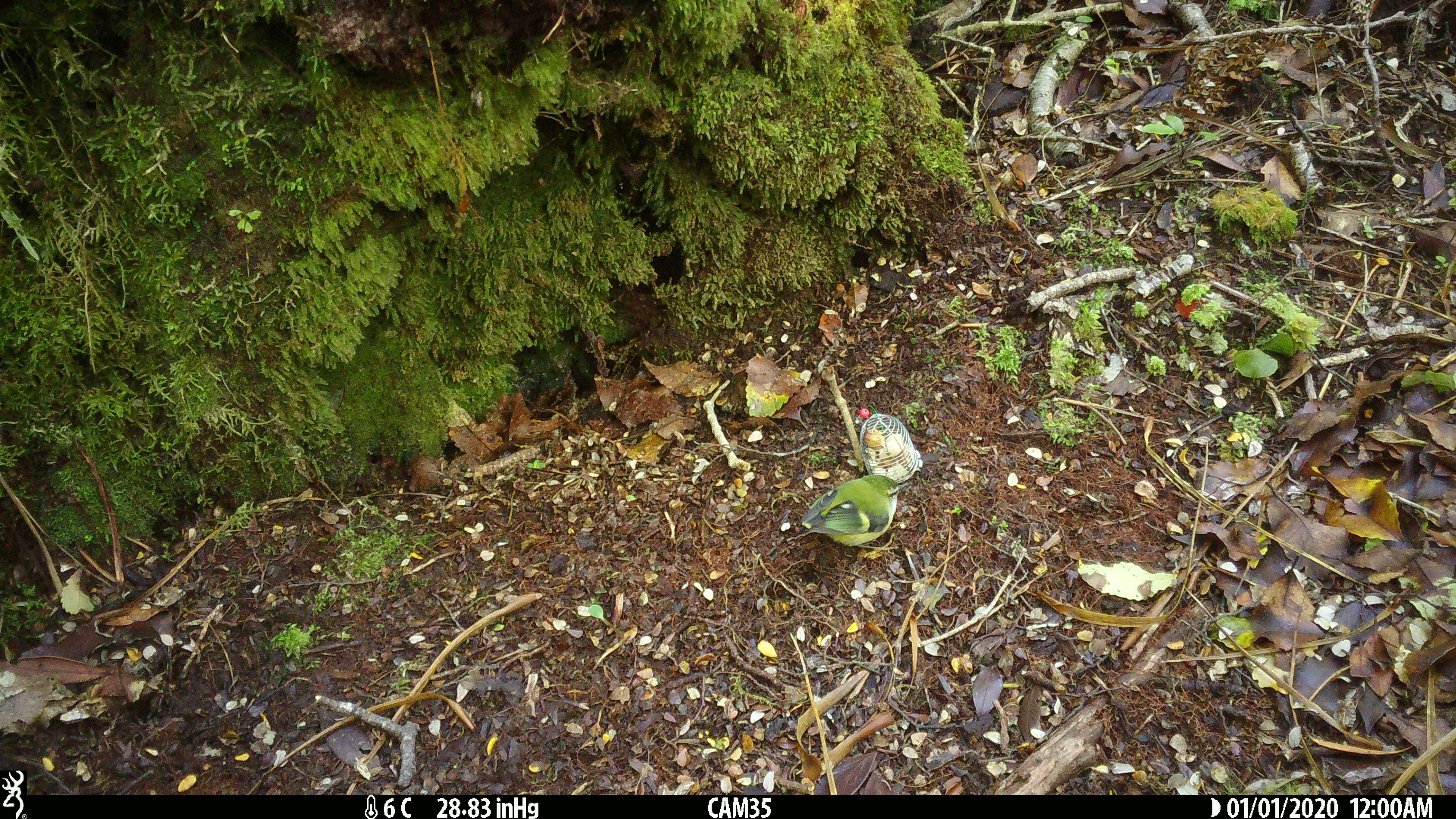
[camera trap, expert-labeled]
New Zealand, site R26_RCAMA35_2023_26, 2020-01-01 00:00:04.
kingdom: Animalia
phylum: Chordata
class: Aves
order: Passeriformes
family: Acanthisittidae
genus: Acanthisitta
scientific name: Acanthisitta chloris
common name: rifleman